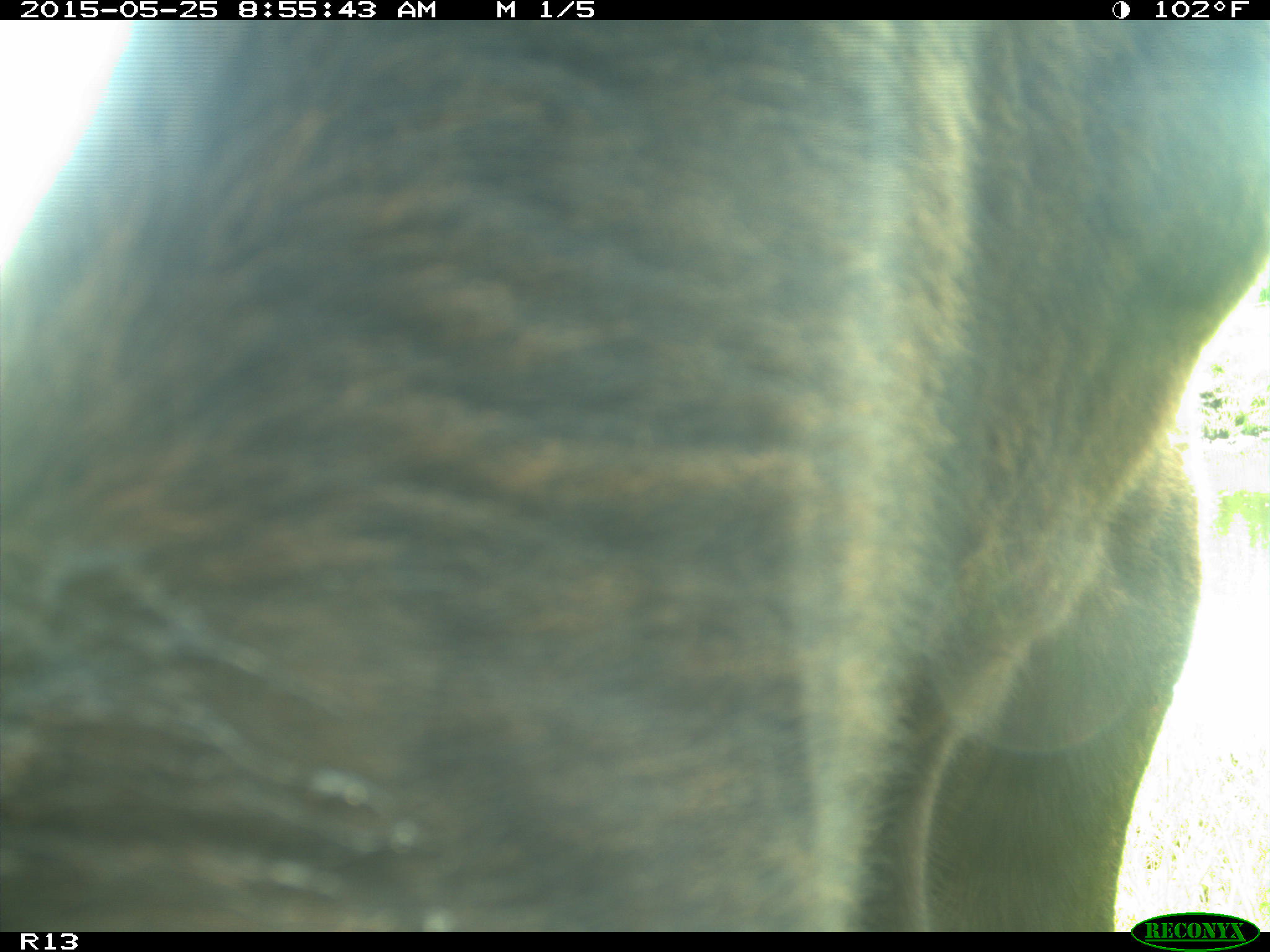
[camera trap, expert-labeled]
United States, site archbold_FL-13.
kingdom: Animalia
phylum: Chordata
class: Mammalia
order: Artiodactyla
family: Bovidae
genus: Bos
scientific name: Bos taurus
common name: domestic cow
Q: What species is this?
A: Bos taurus (domestic cow).